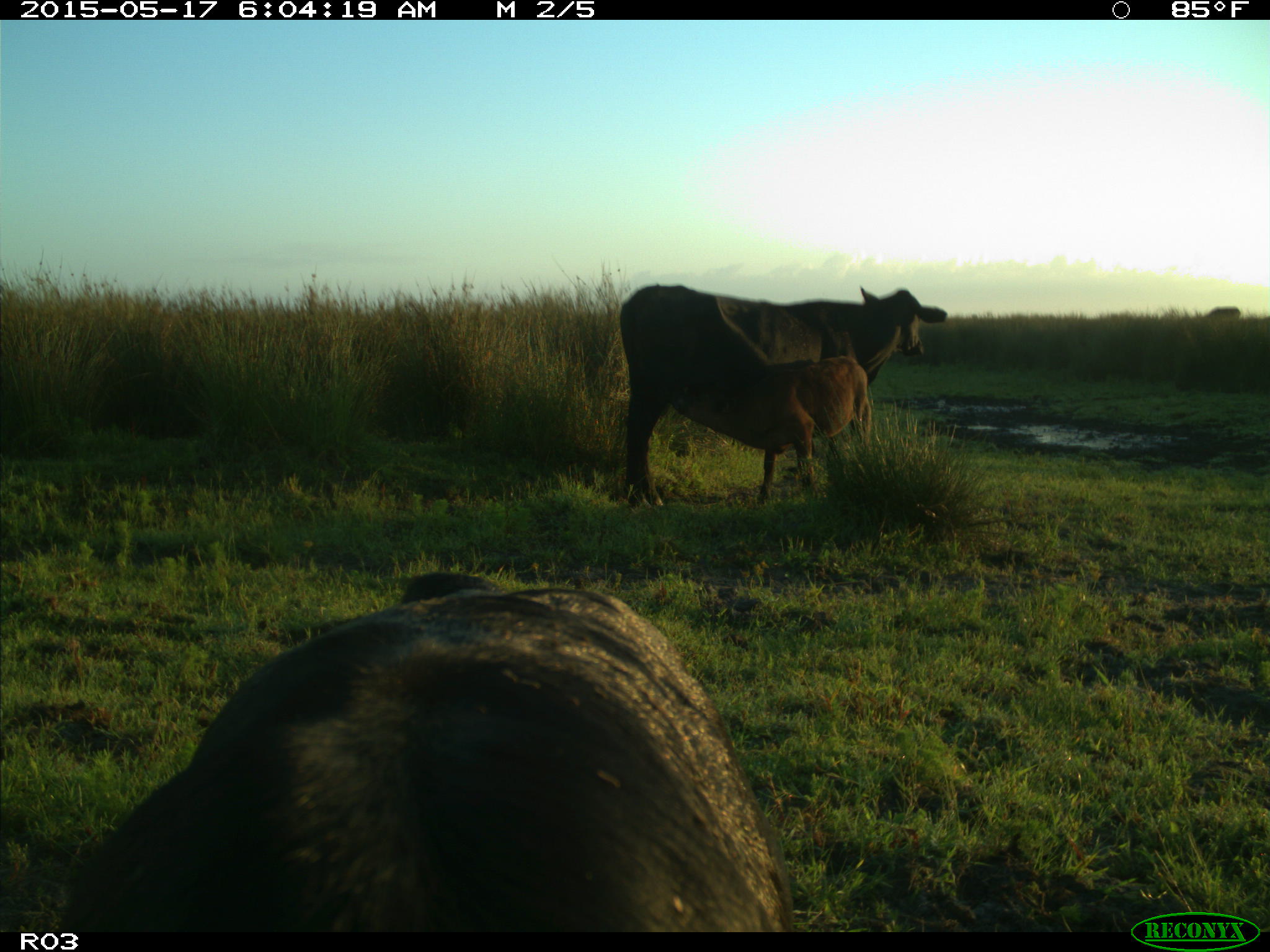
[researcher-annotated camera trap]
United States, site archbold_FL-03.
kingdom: Animalia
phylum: Chordata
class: Mammalia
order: Artiodactyla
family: Bovidae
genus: Bos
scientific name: Bos taurus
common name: domestic cow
Bos taurus (domestic cow).